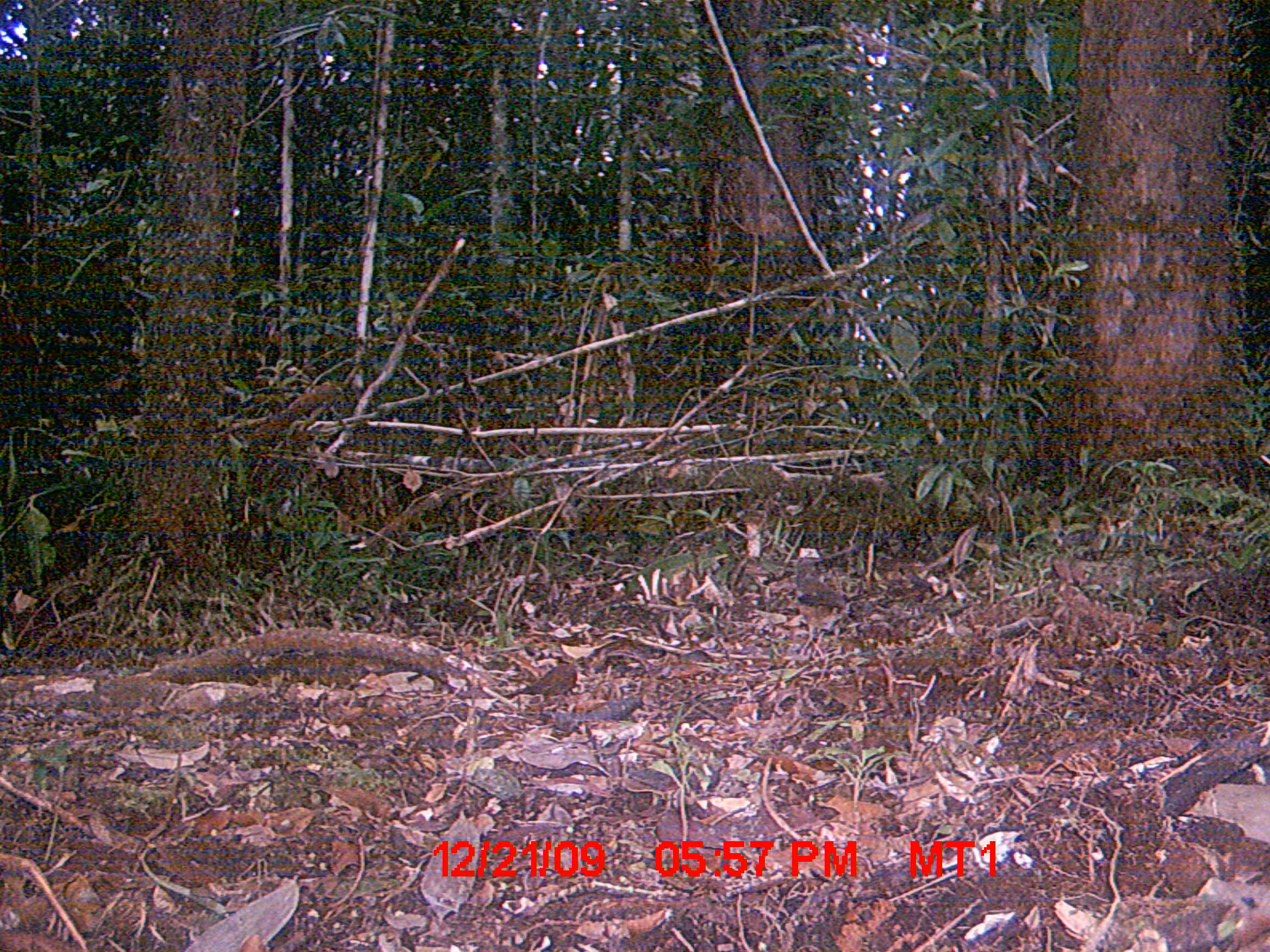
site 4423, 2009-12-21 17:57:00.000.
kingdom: Animalia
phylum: Chordata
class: Aves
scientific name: Aves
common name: bird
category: unknown bird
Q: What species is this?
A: Unknown bird (bird) (Aves).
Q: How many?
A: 1.